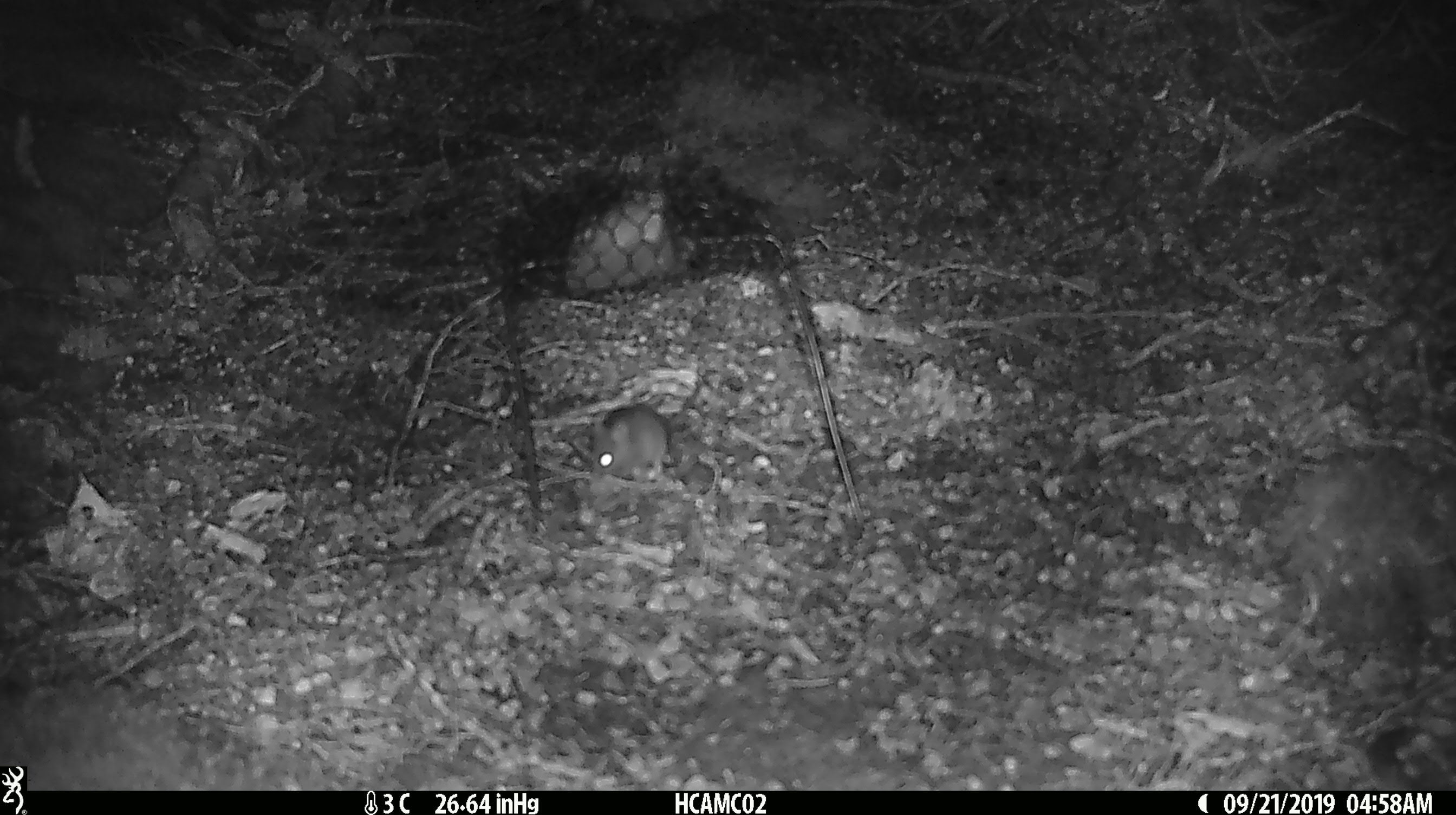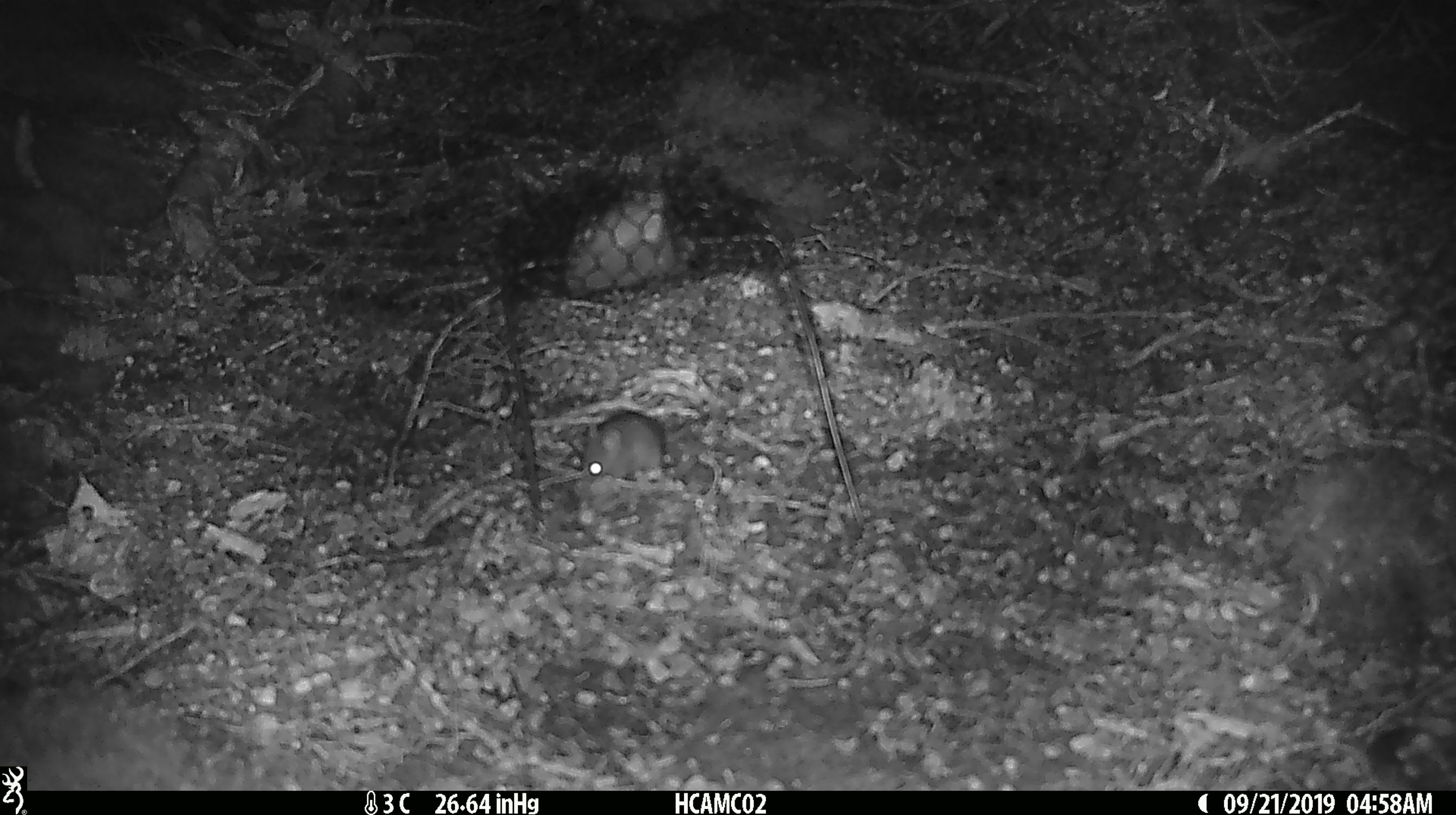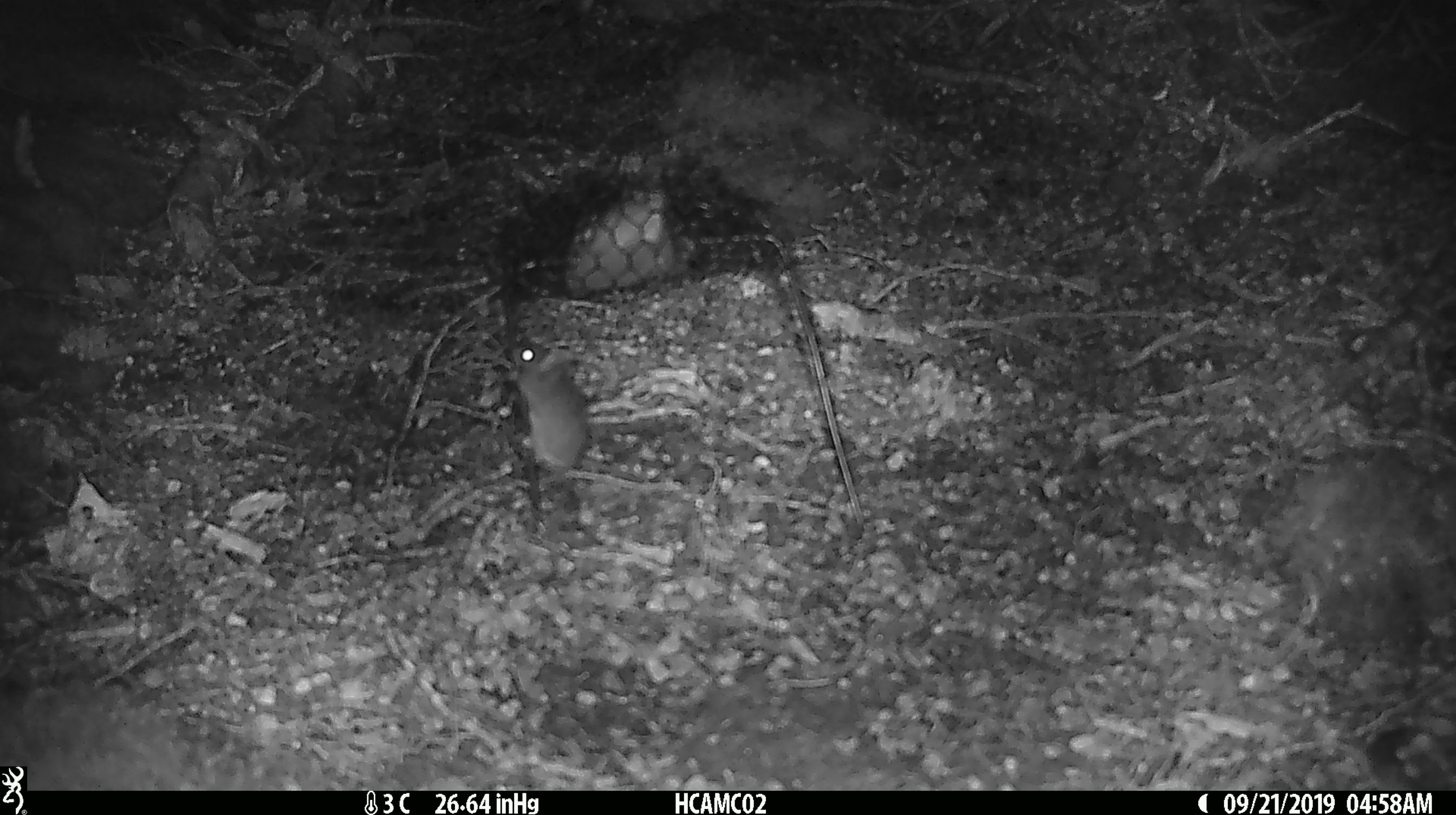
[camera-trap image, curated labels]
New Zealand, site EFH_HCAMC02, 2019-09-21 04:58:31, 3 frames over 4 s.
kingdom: Animalia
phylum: Chordata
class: Mammalia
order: Rodentia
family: Muridae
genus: Mus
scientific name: Mus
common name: mouse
Mouse (Mus).